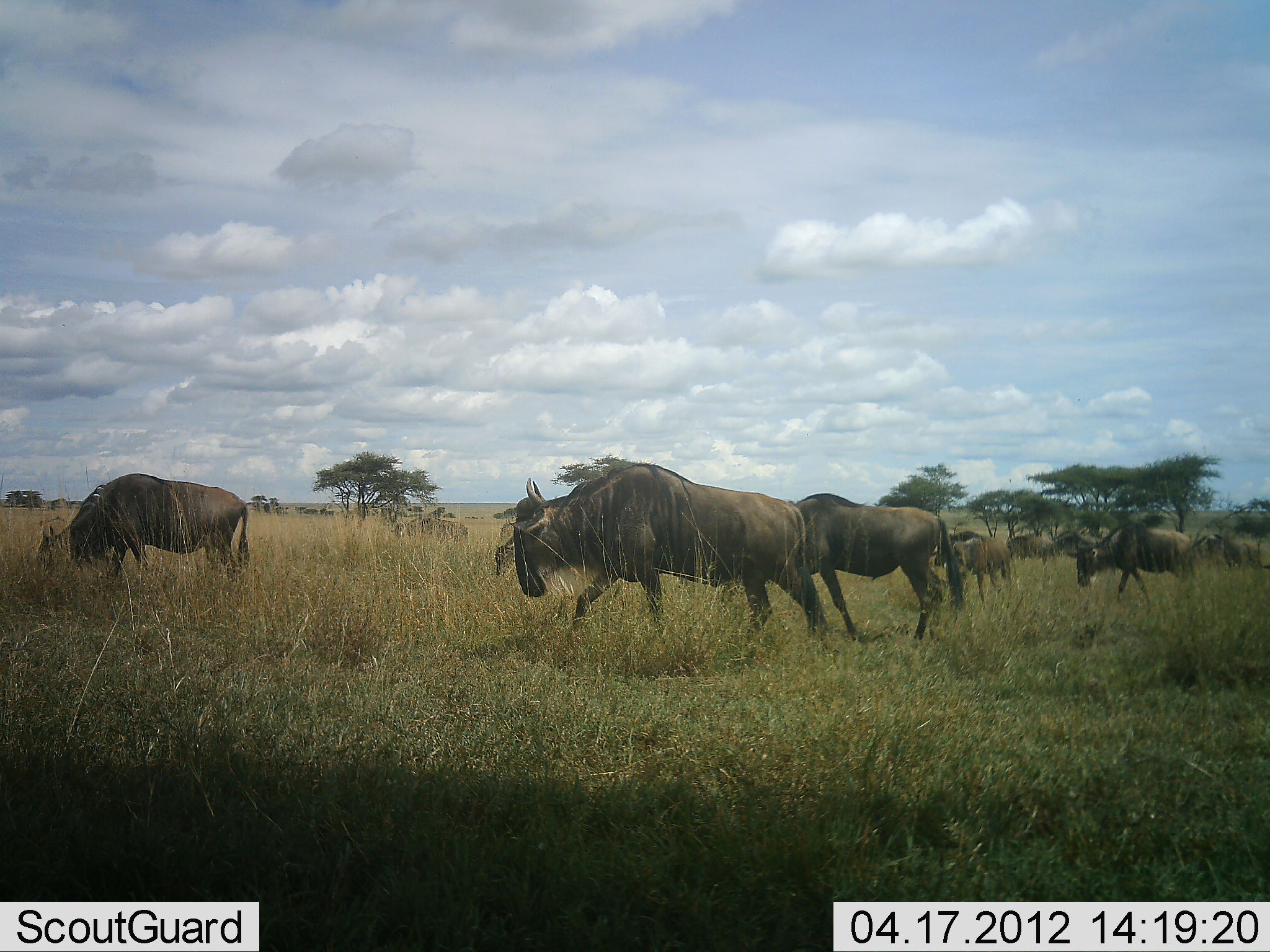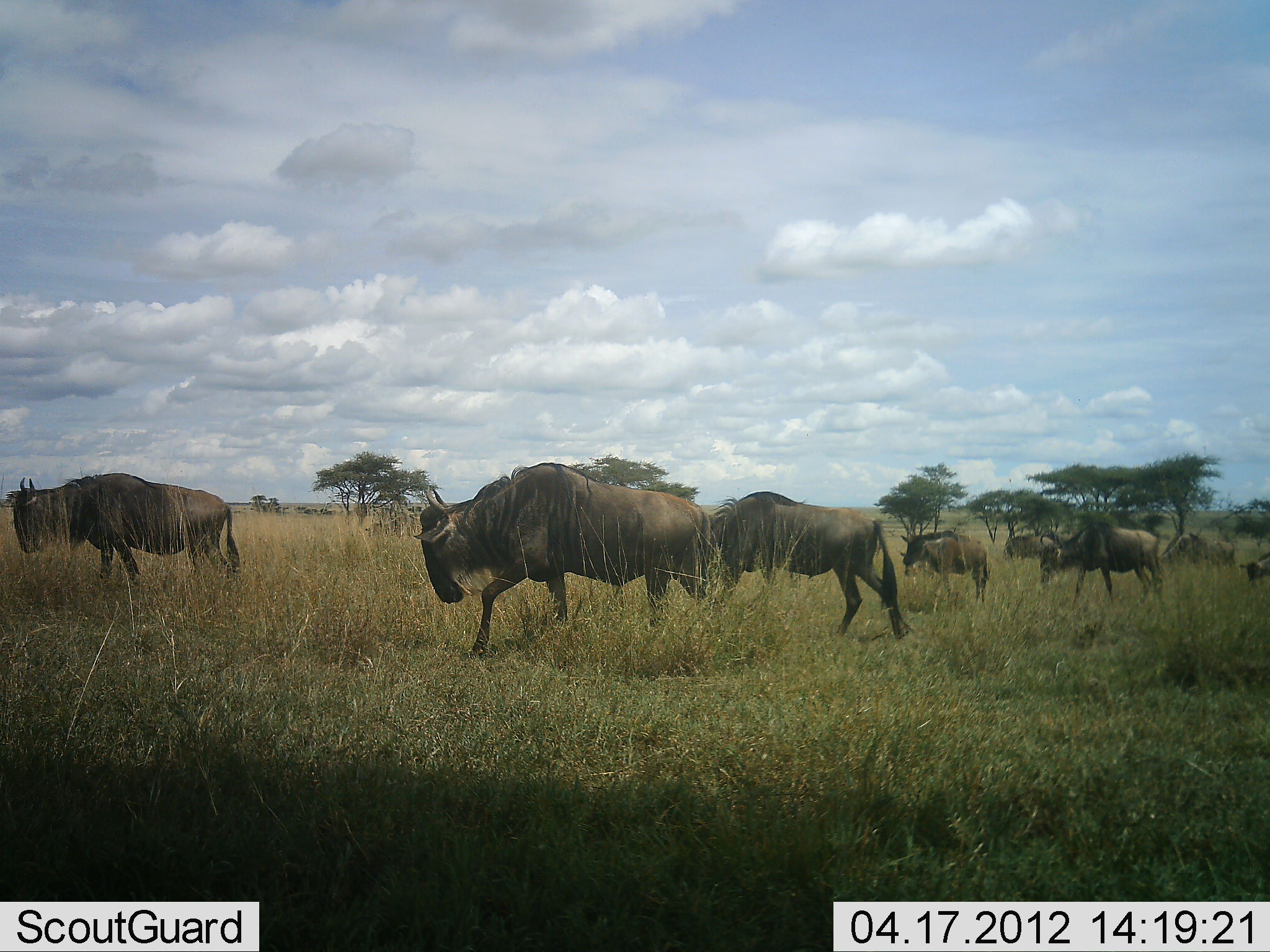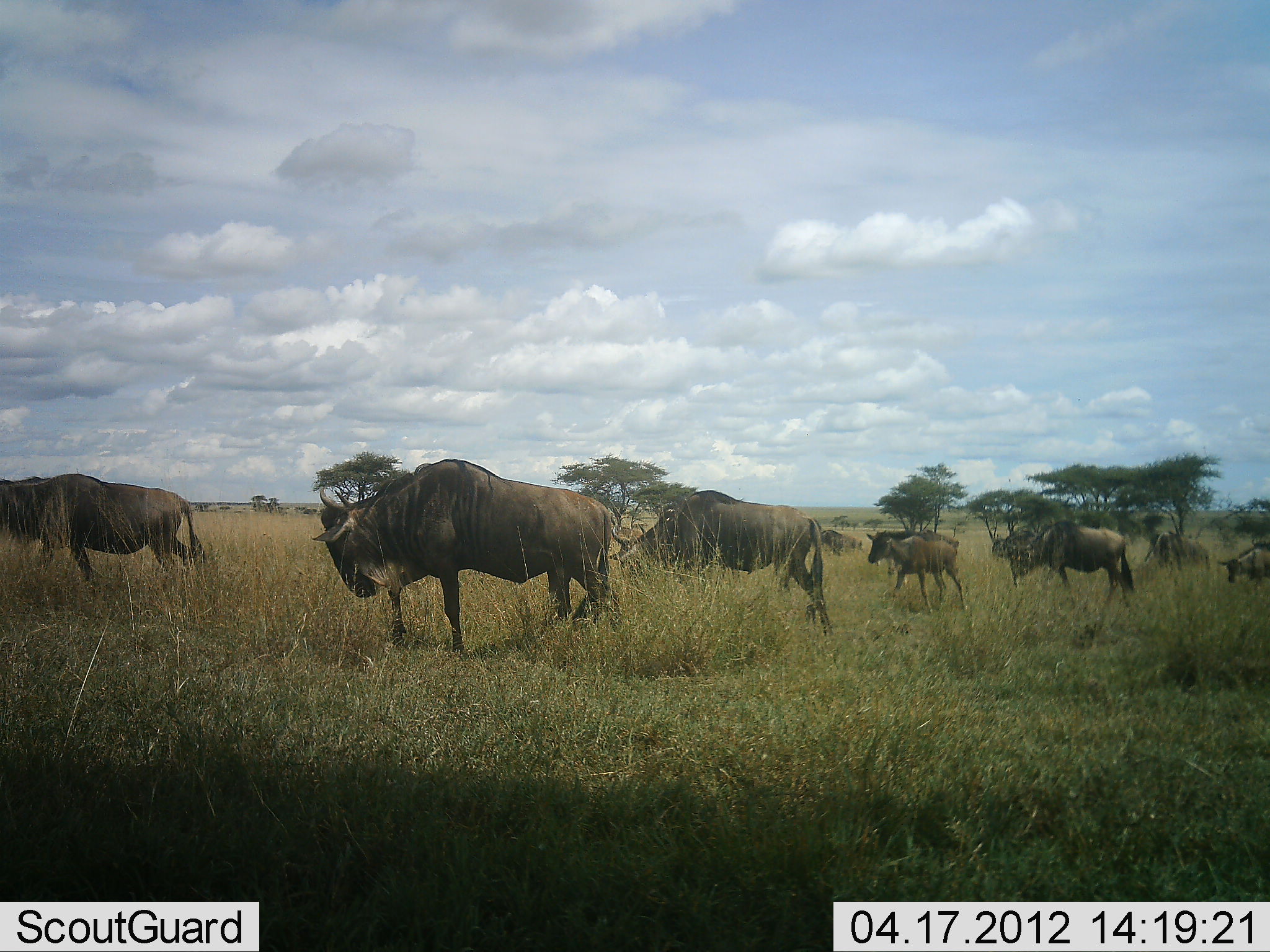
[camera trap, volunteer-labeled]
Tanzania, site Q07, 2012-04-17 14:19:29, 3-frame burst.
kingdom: Animalia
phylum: Chordata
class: Mammalia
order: Artiodactyla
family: Bovidae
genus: Connochaetes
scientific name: Connochaetes taurinus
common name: blue wildebeest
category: wildebeest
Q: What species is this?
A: Wildebeest (blue wildebeest) (Connochaetes taurinus).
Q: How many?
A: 8.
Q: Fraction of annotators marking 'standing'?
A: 7%.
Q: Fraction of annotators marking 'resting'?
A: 0%.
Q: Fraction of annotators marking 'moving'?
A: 93%.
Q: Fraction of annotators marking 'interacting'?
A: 3%.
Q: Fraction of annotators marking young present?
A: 21%.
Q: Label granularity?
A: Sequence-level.